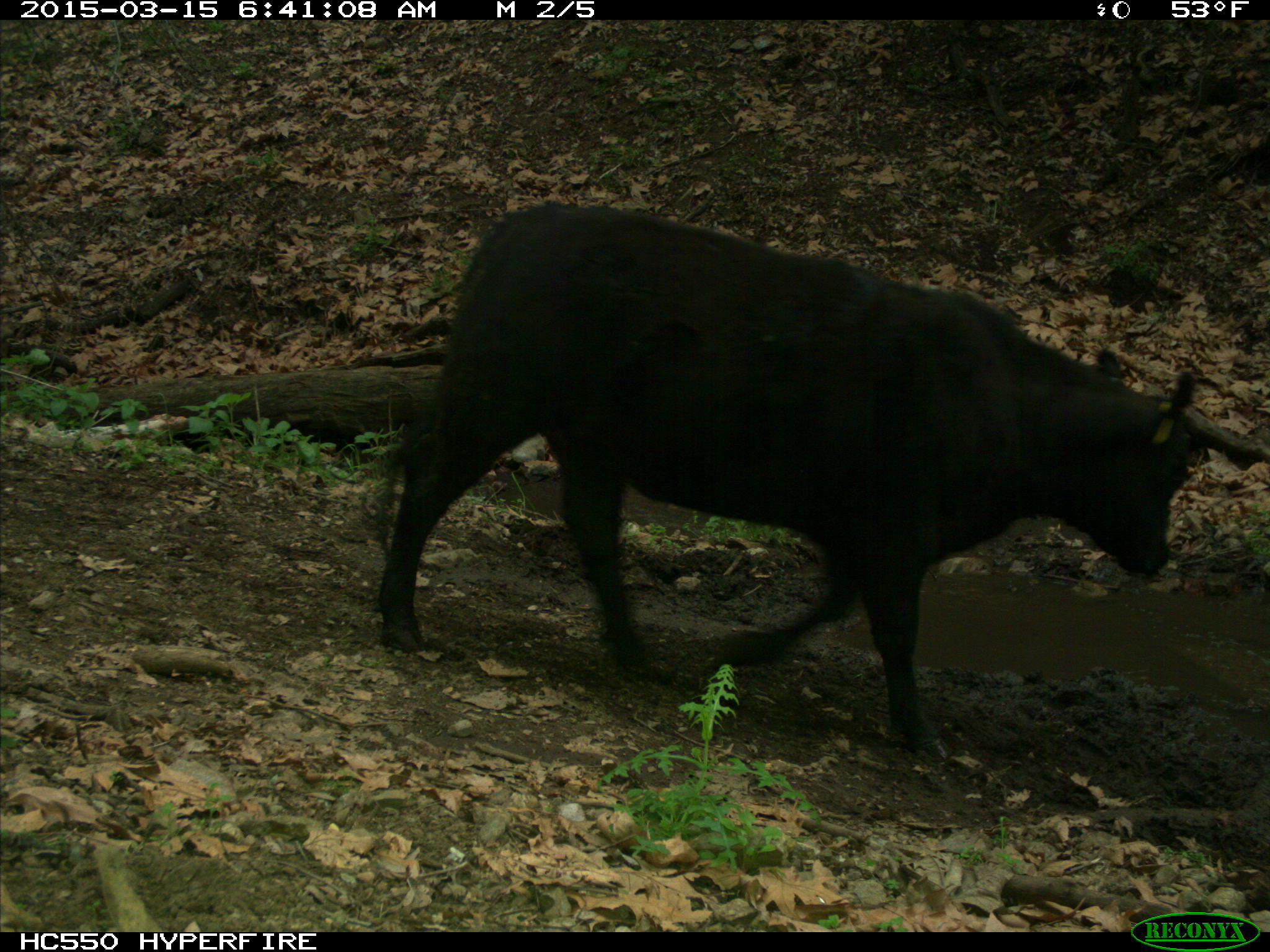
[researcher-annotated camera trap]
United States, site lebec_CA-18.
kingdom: Animalia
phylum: Chordata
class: Mammalia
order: Artiodactyla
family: Bovidae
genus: Bos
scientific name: Bos taurus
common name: domestic cow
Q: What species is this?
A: Bos taurus (domestic cow).